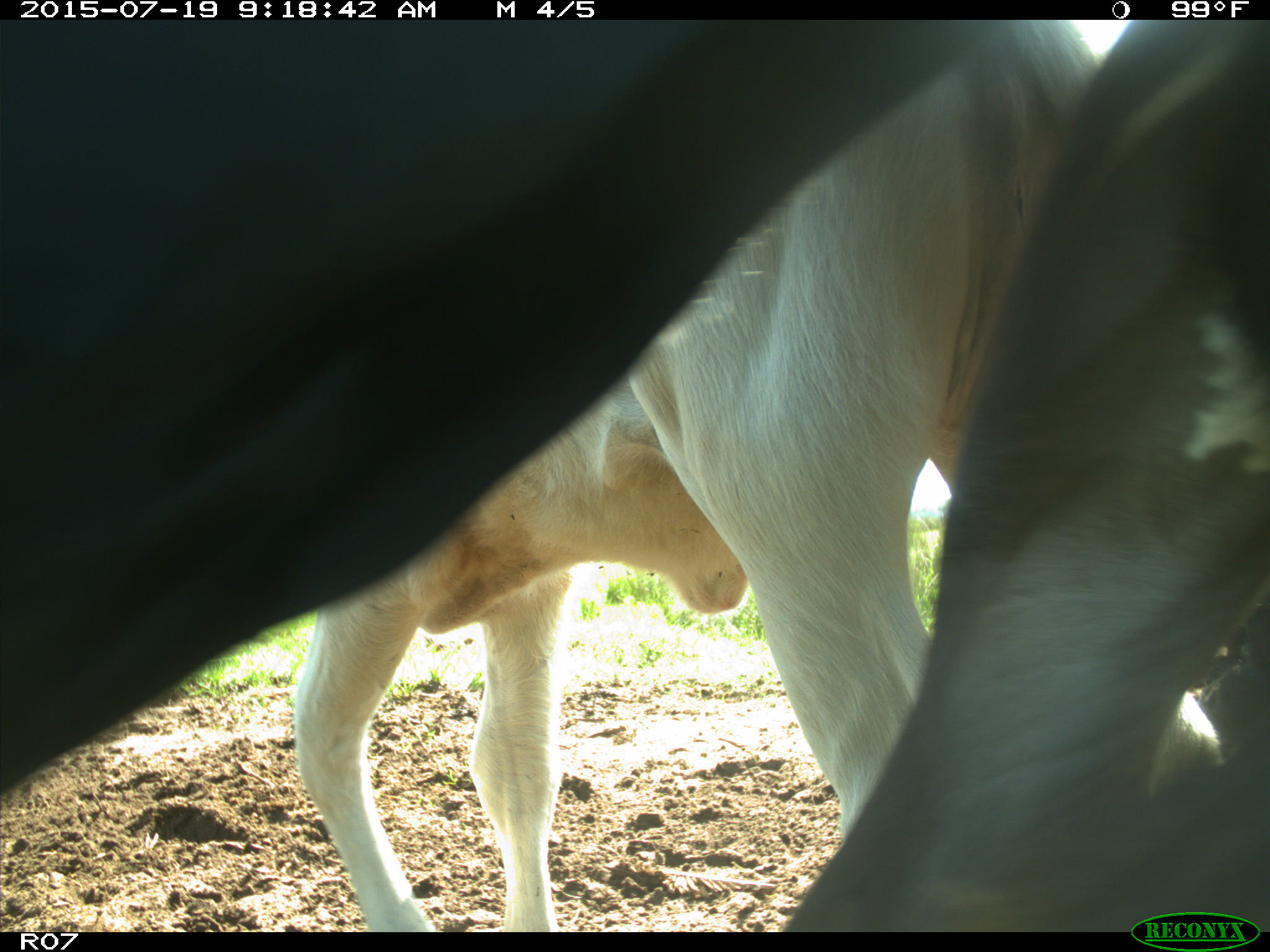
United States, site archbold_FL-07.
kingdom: Animalia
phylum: Chordata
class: Mammalia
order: Artiodactyla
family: Bovidae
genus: Bos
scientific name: Bos taurus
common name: domestic cow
Bos taurus (domestic cow).